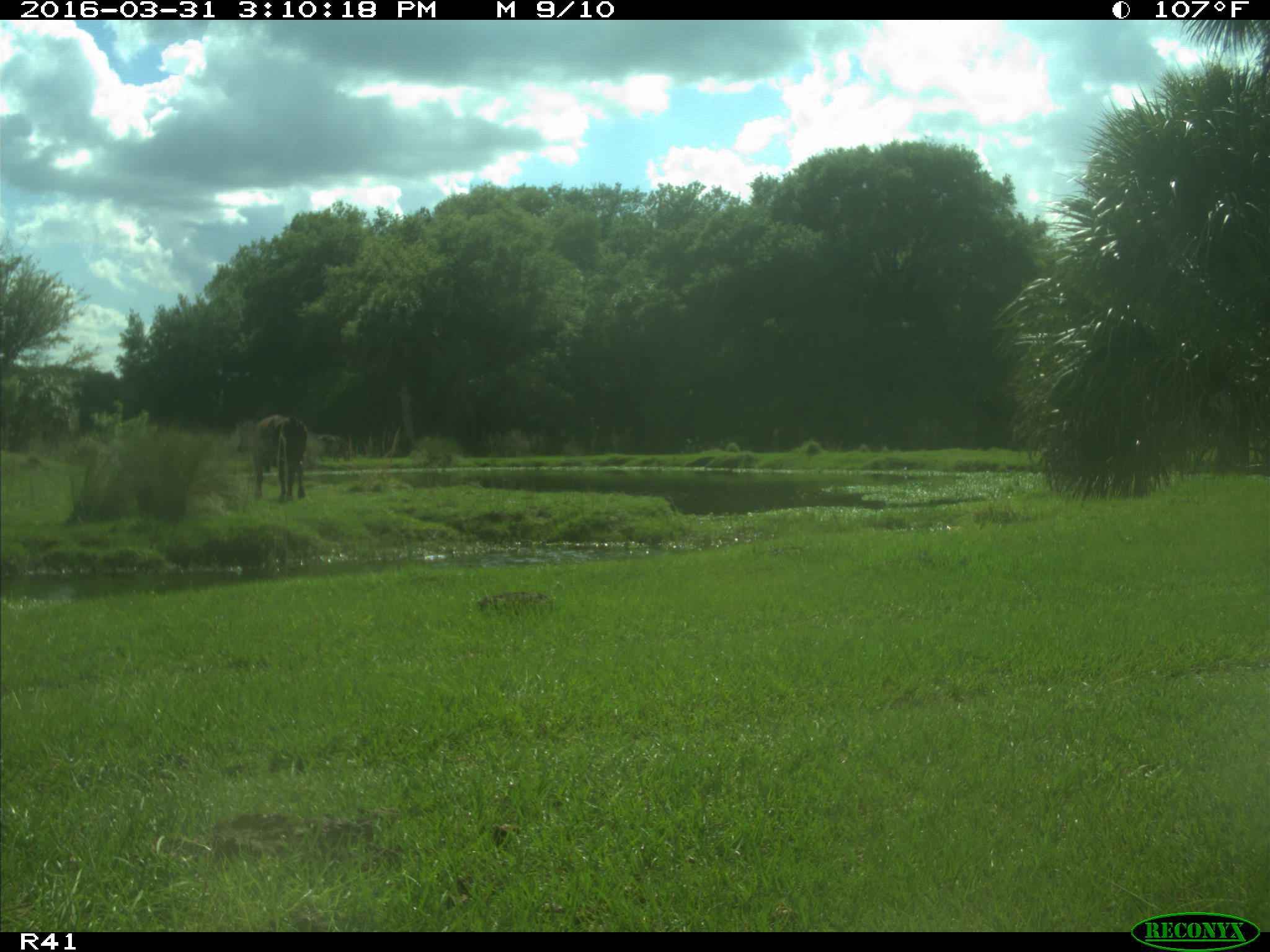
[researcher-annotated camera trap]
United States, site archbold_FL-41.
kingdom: Animalia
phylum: Chordata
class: Mammalia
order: Artiodactyla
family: Bovidae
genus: Bos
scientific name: Bos taurus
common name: domestic cow